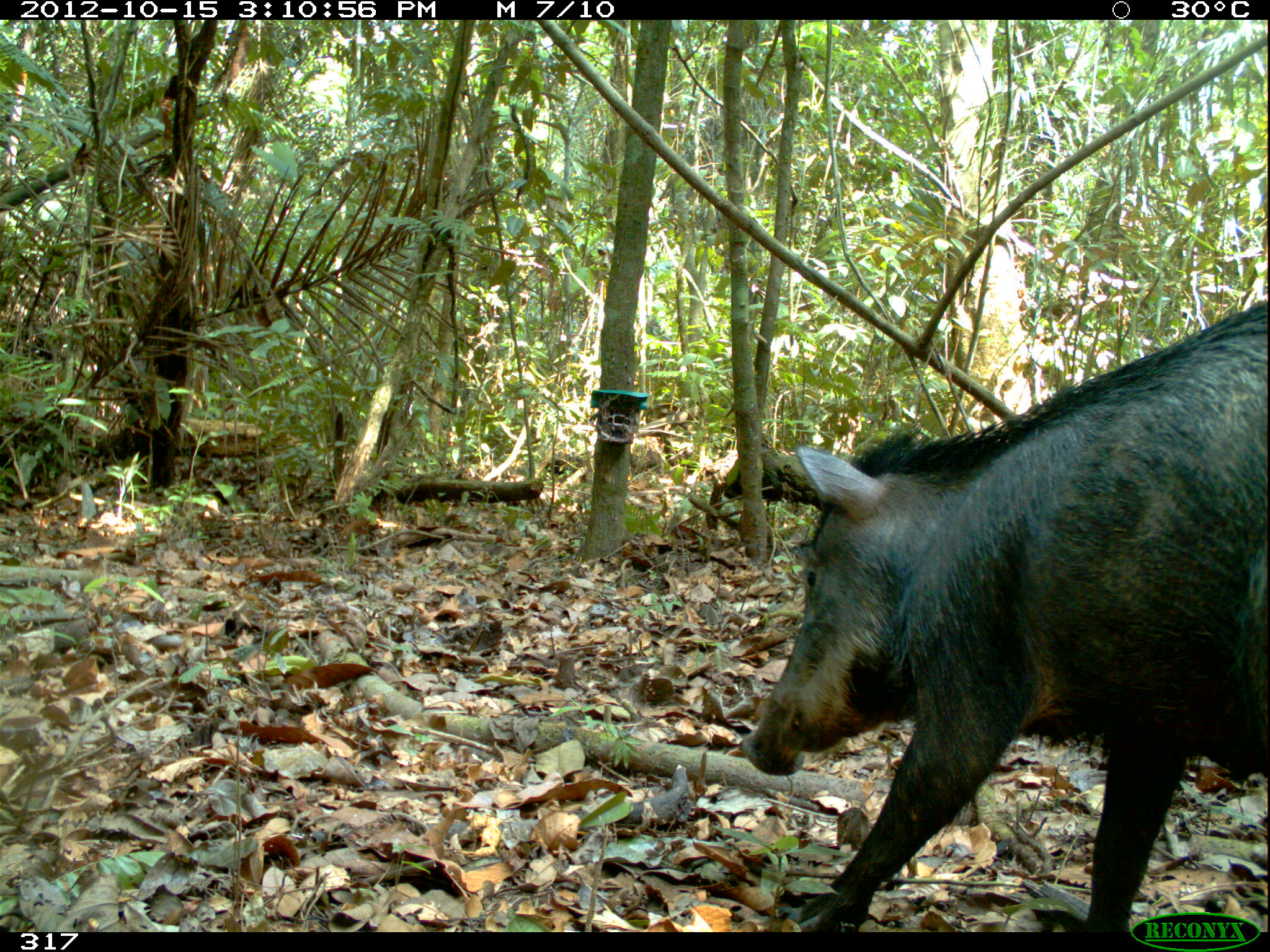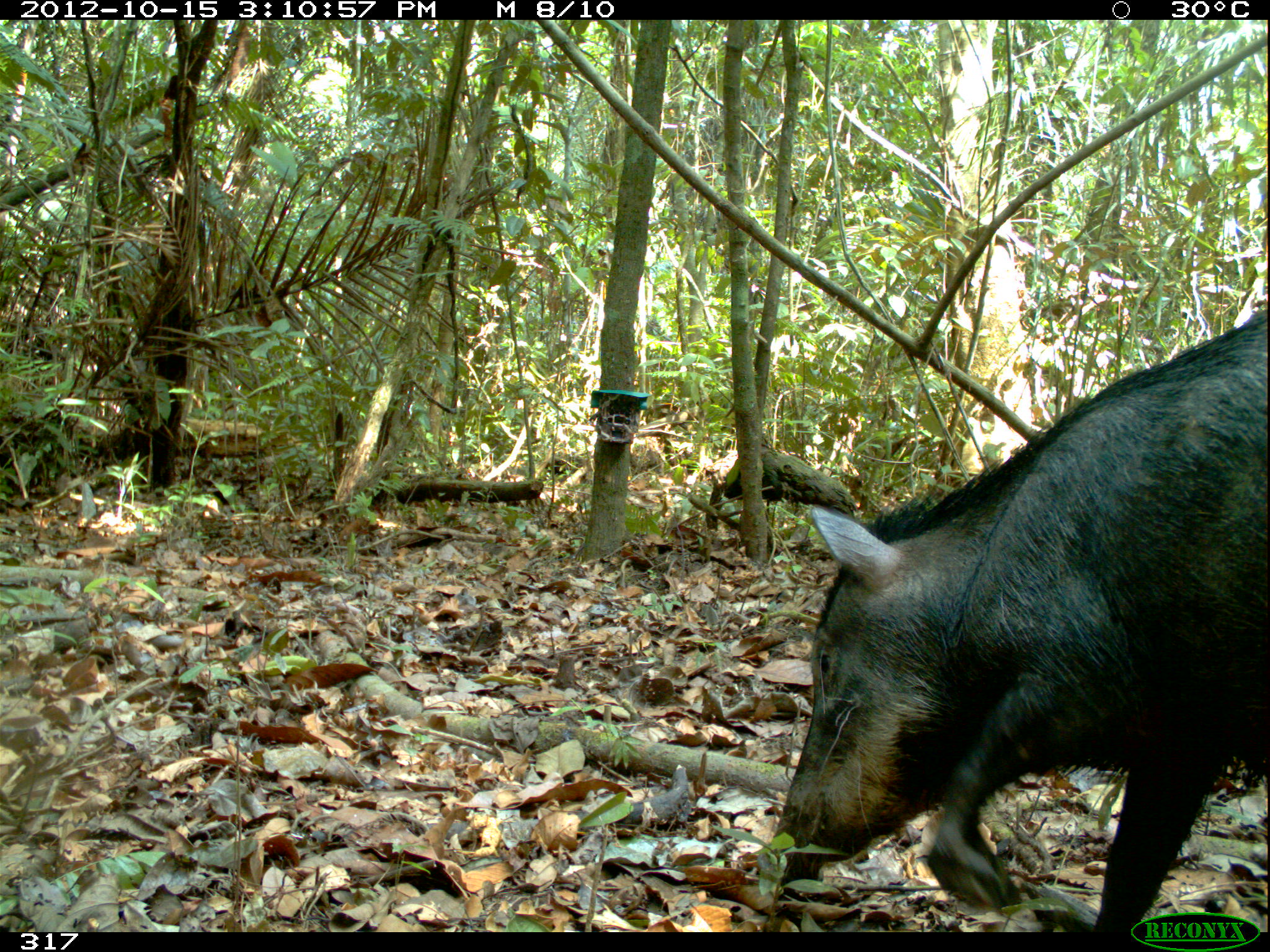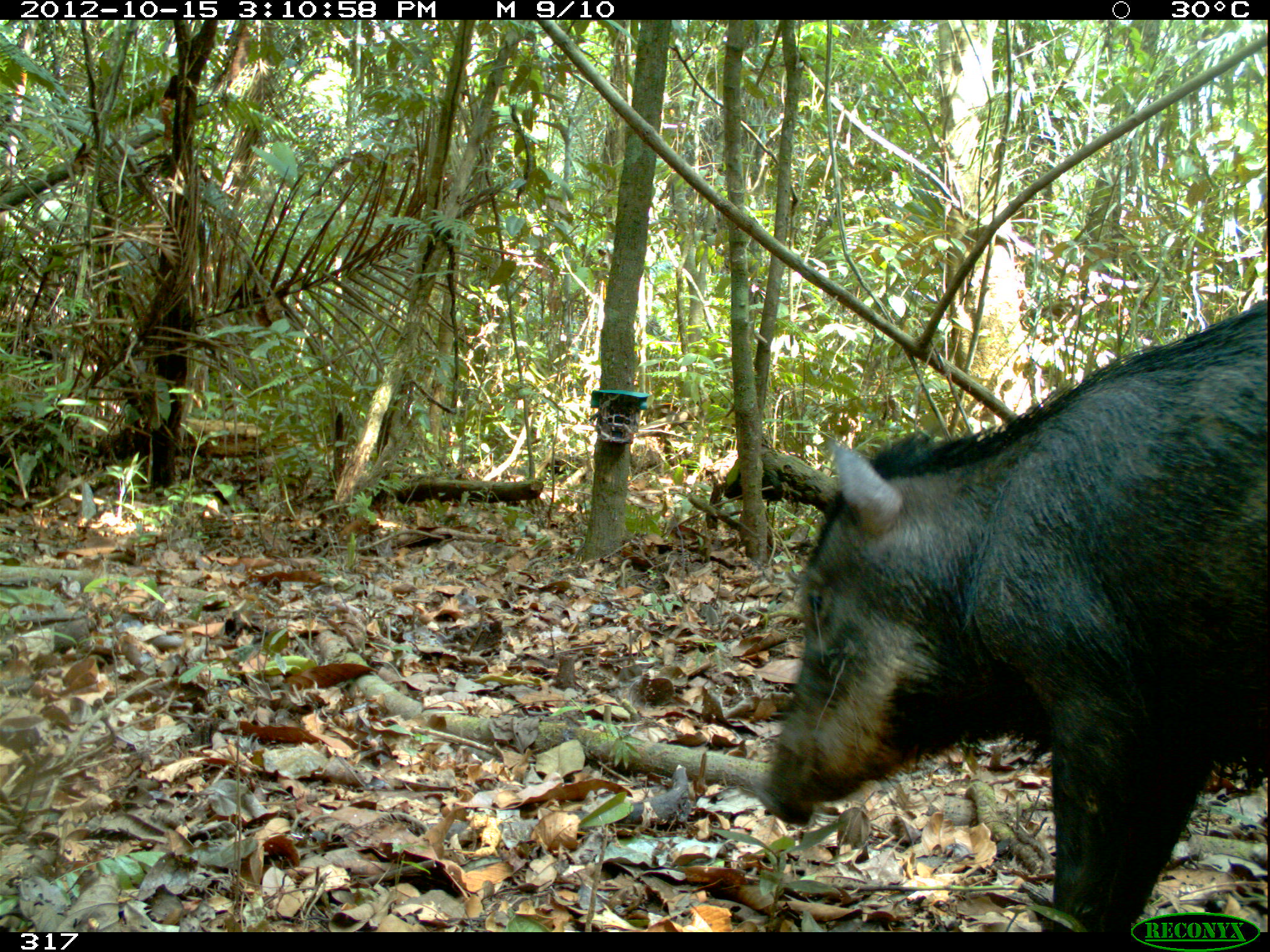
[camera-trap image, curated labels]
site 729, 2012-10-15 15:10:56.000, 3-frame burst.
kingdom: Animalia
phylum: Chordata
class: Mammalia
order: Artiodactyla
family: Tayassuidae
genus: Tayassu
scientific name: Tayassu pecari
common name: white-lipped peccary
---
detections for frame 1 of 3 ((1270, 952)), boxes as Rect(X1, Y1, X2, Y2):
tayassu pecari: Rect(739, 295, 1270, 931)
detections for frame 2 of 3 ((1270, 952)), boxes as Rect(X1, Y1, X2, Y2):
tayassu pecari: Rect(770, 303, 1270, 932)